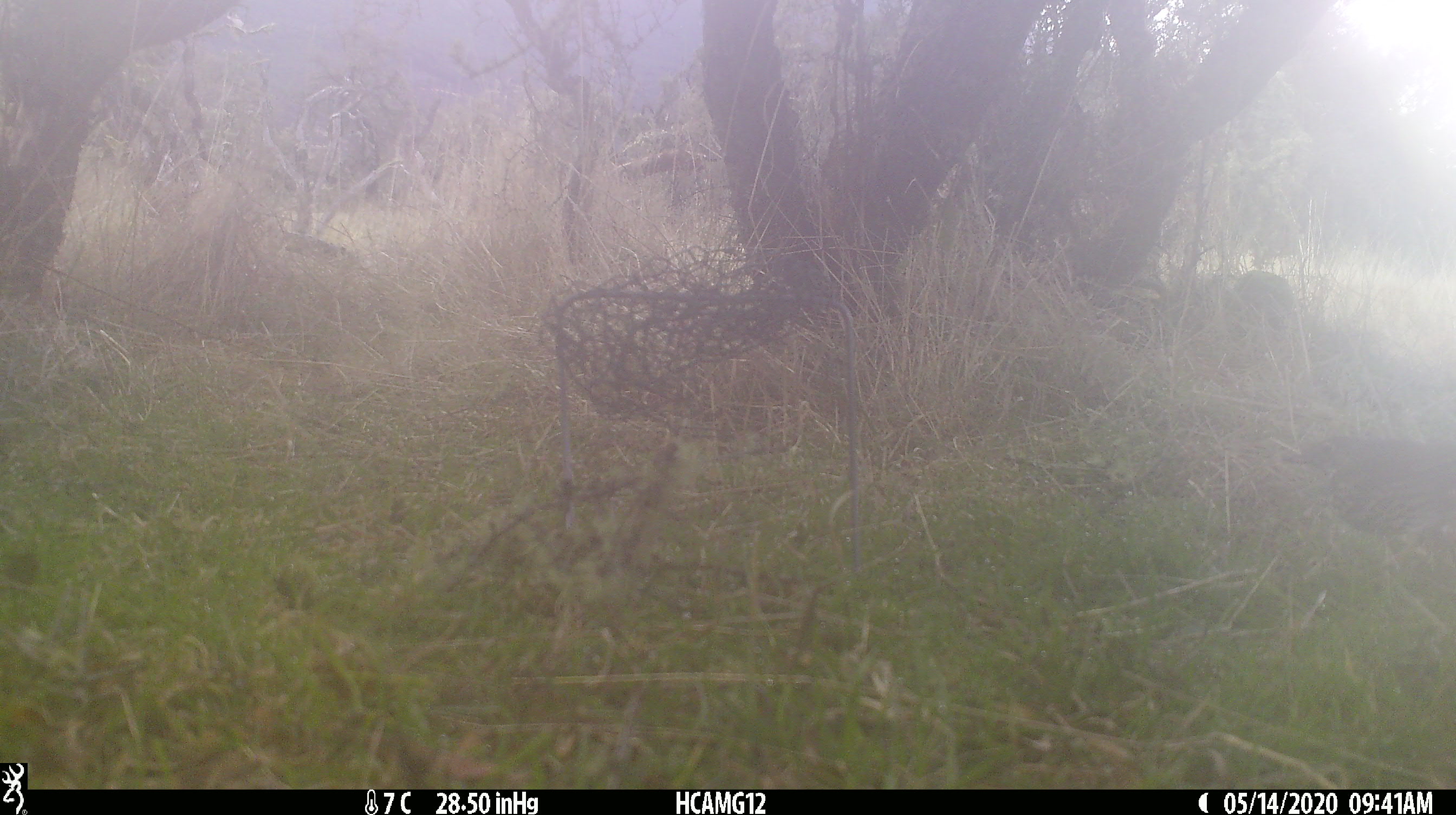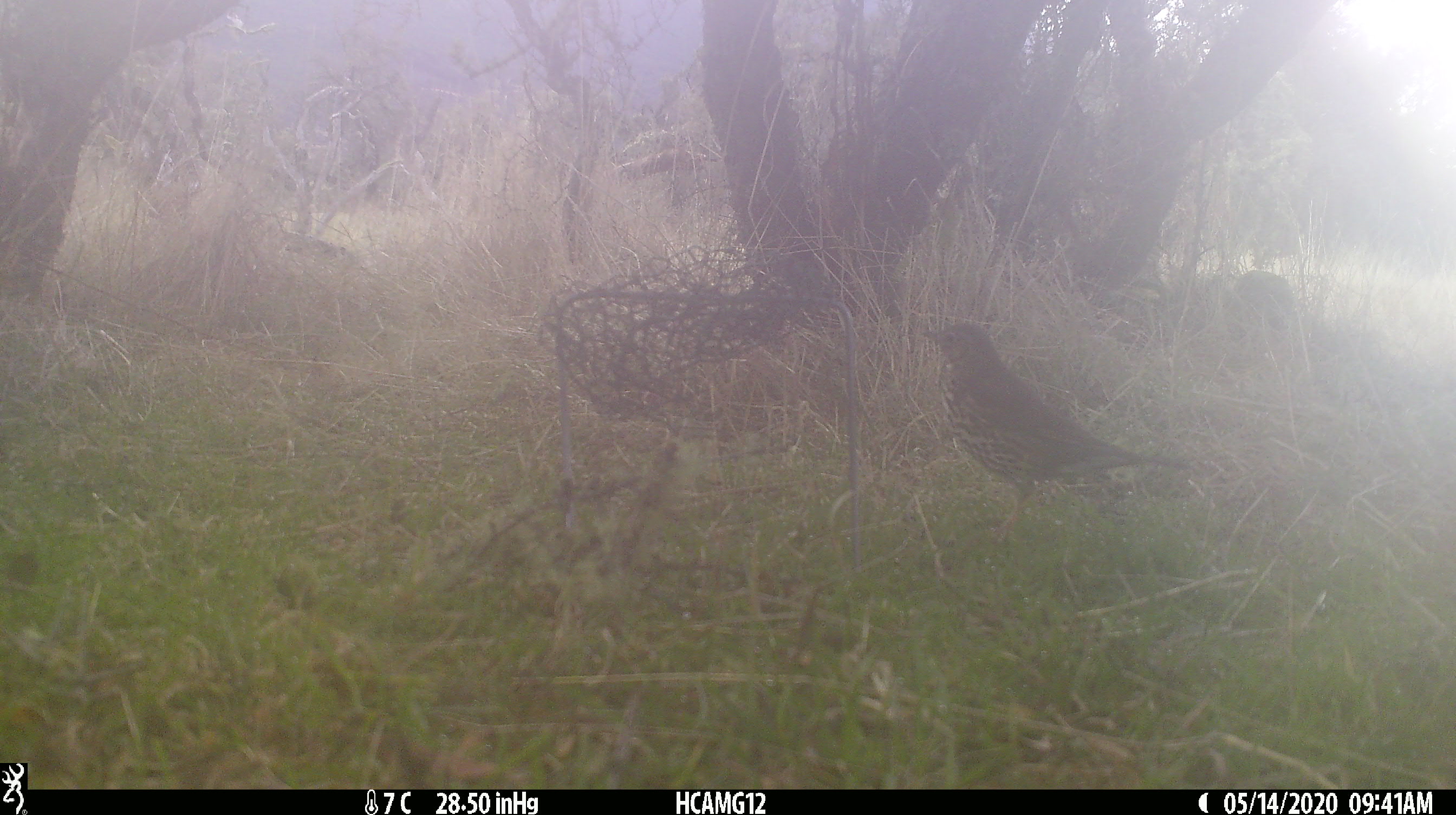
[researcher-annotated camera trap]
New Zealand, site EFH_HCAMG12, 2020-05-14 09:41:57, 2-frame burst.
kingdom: Animalia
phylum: Chordata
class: Aves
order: Passeriformes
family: Turdidae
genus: Turdus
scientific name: Turdus philomelos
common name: song thrush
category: thrush